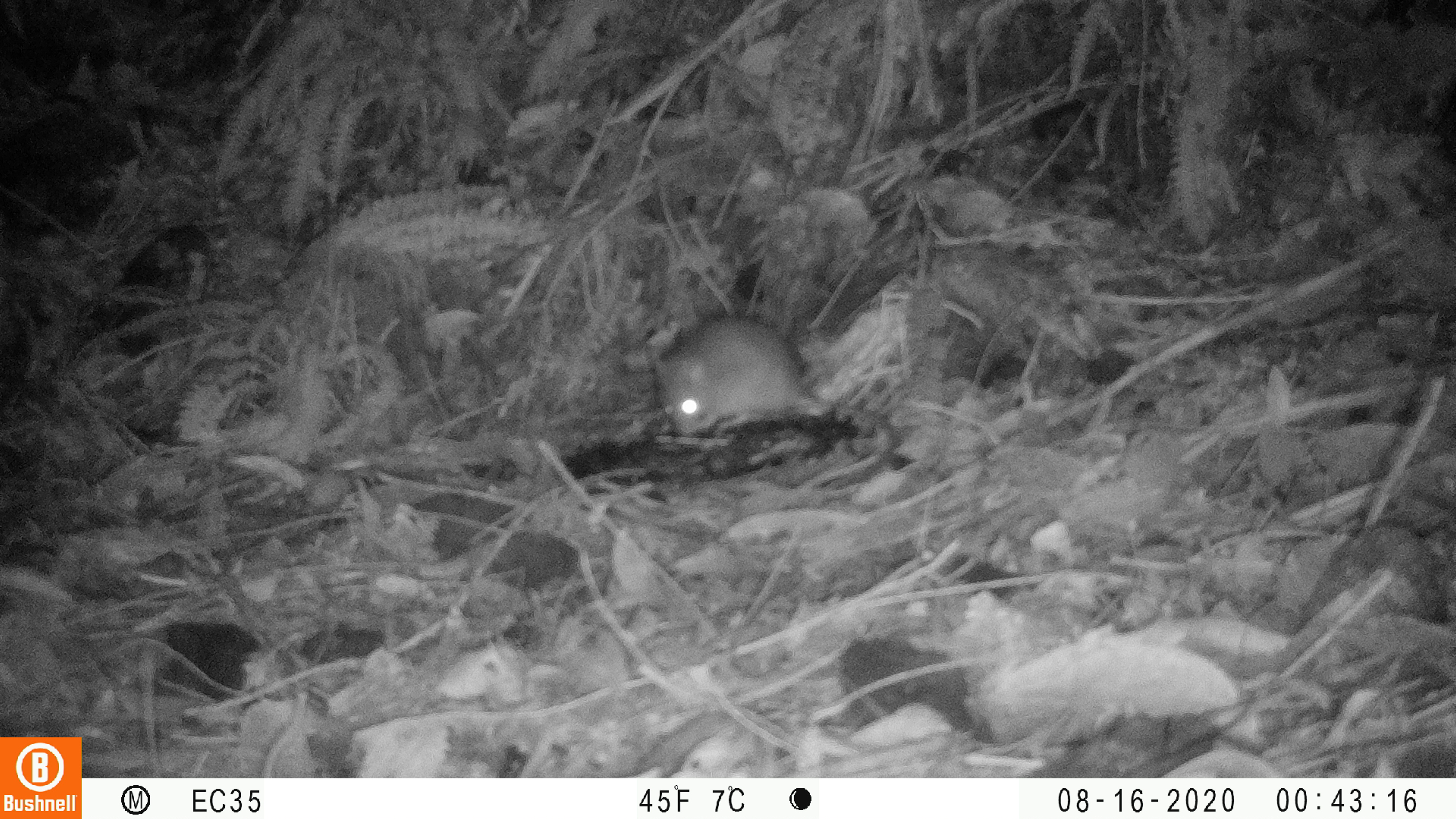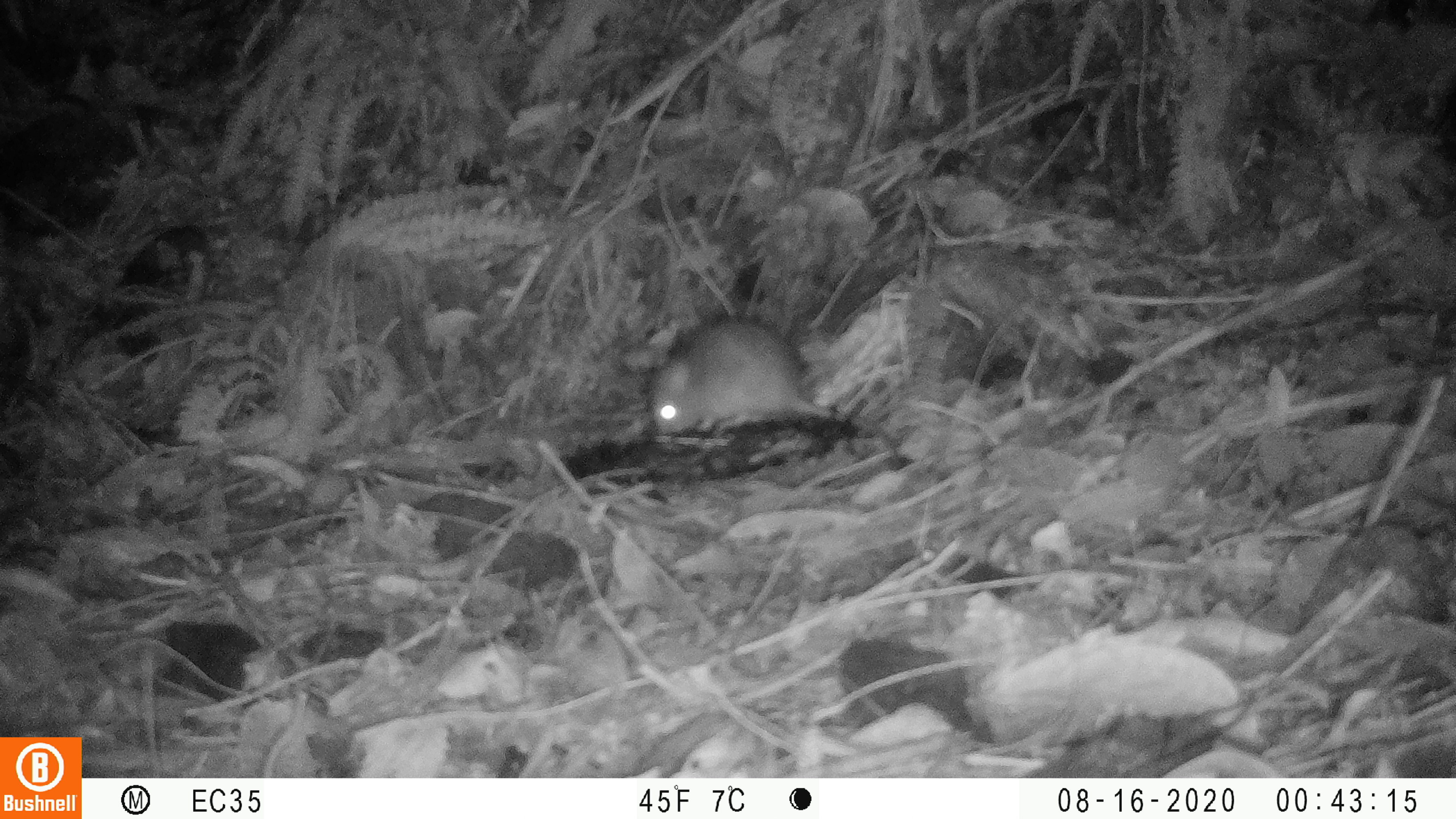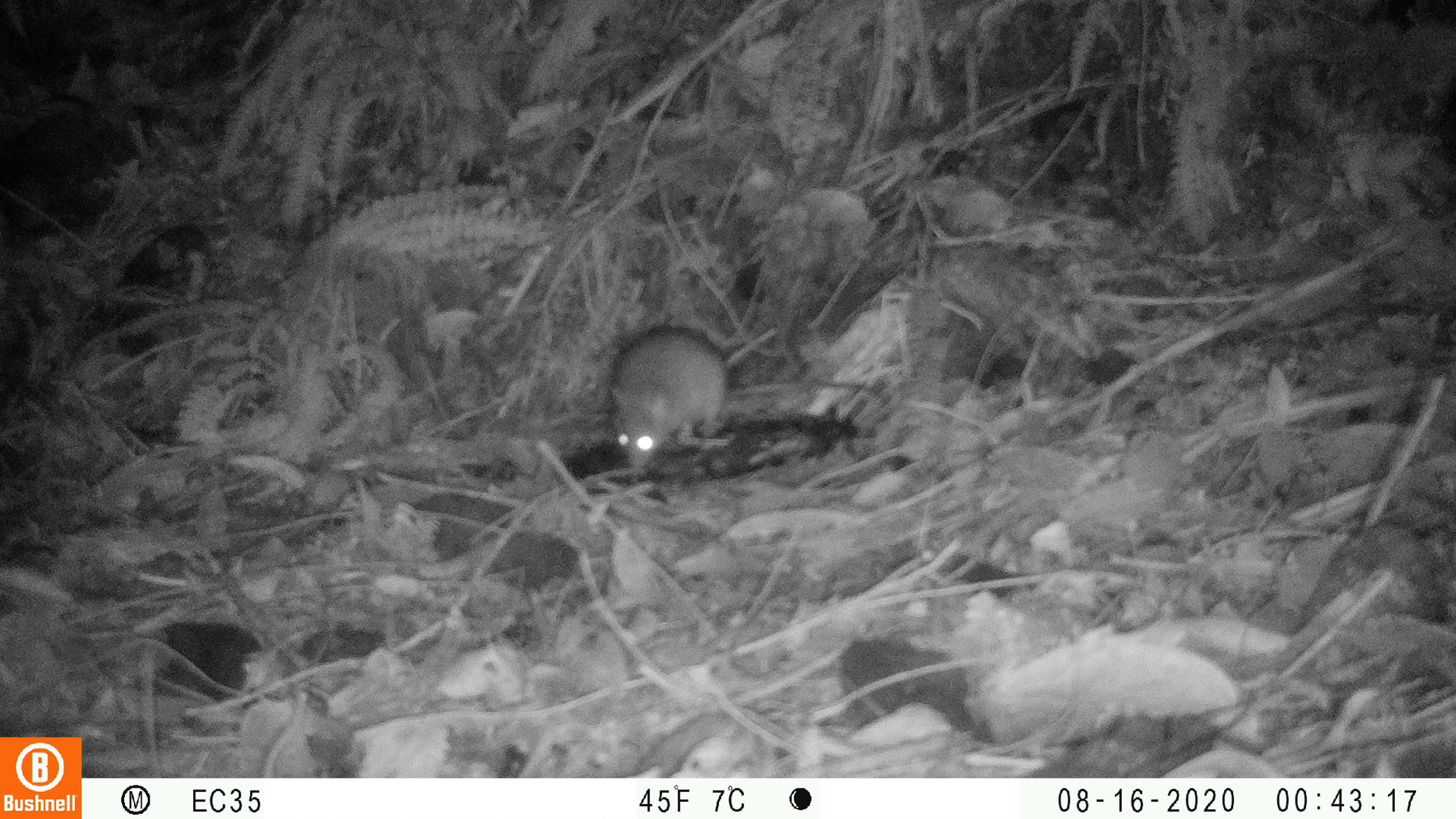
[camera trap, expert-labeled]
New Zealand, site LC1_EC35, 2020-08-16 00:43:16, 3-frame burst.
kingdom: Animalia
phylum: Chordata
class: Mammalia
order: Rodentia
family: Muridae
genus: Rattus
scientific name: Rattus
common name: rat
Rat (Rattus).